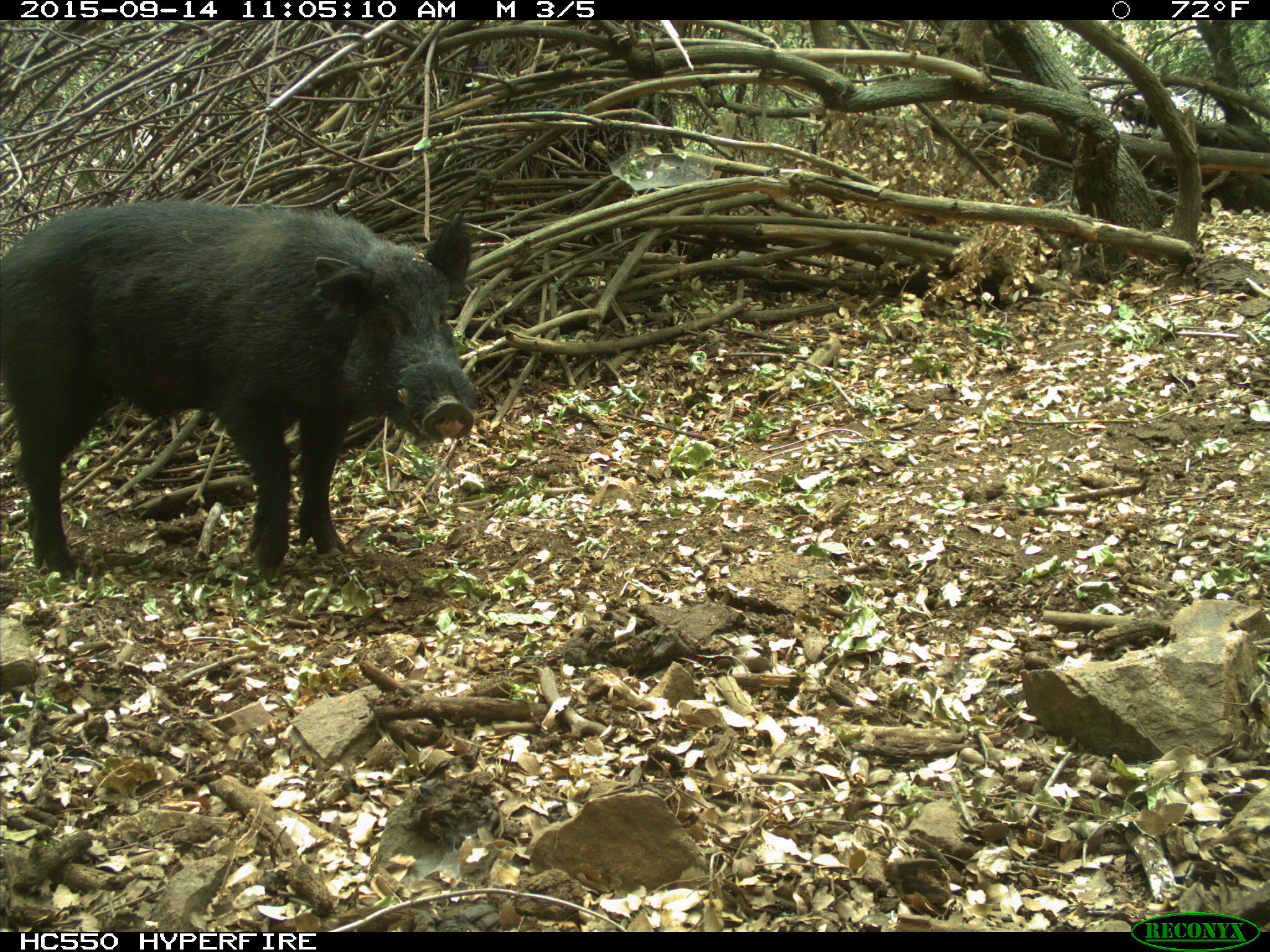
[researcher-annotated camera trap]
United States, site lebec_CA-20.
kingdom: Animalia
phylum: Chordata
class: Mammalia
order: Artiodactyla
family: Suidae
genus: Sus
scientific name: Sus scrofa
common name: wild boar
Sus scrofa (wild boar).